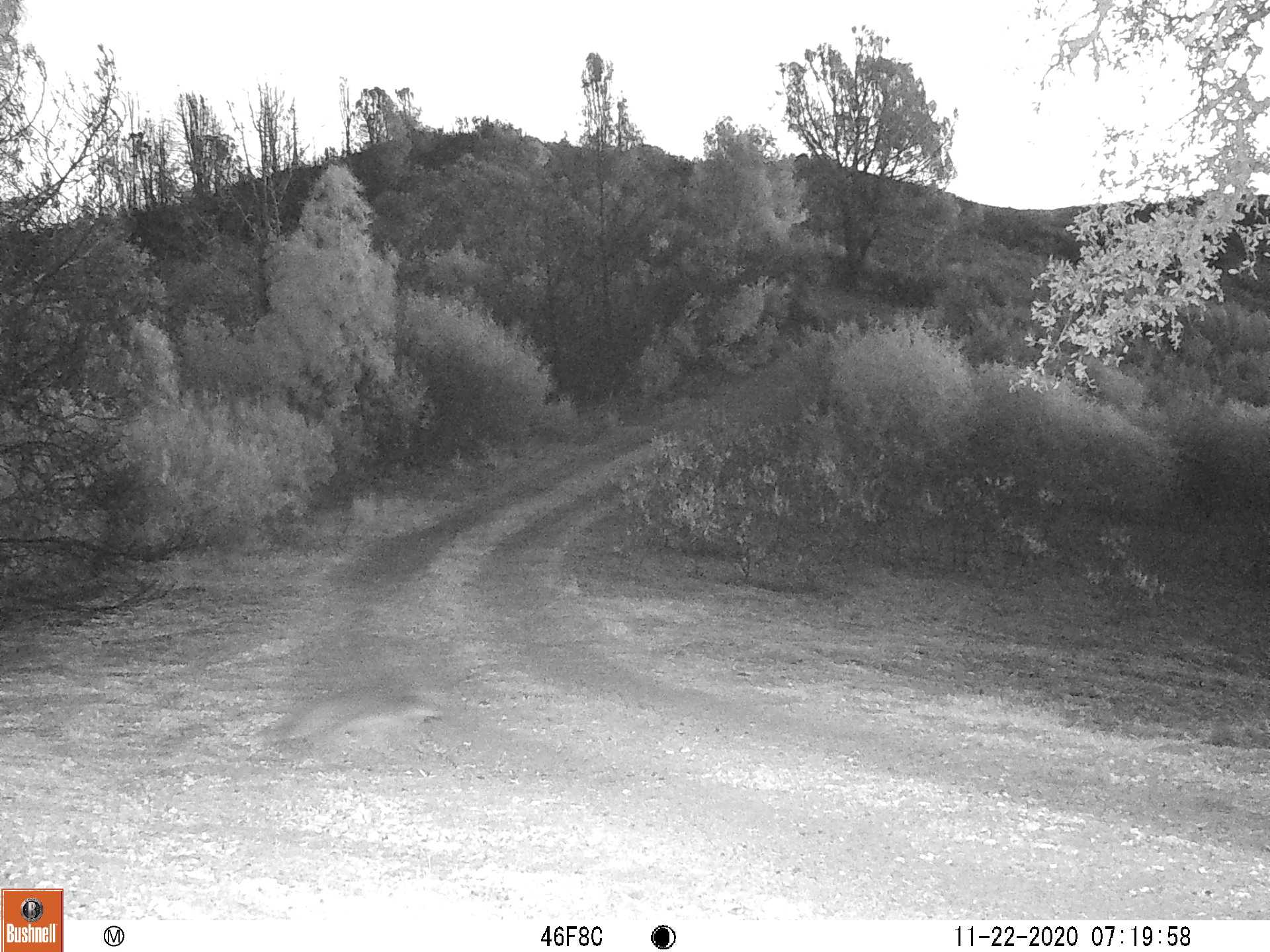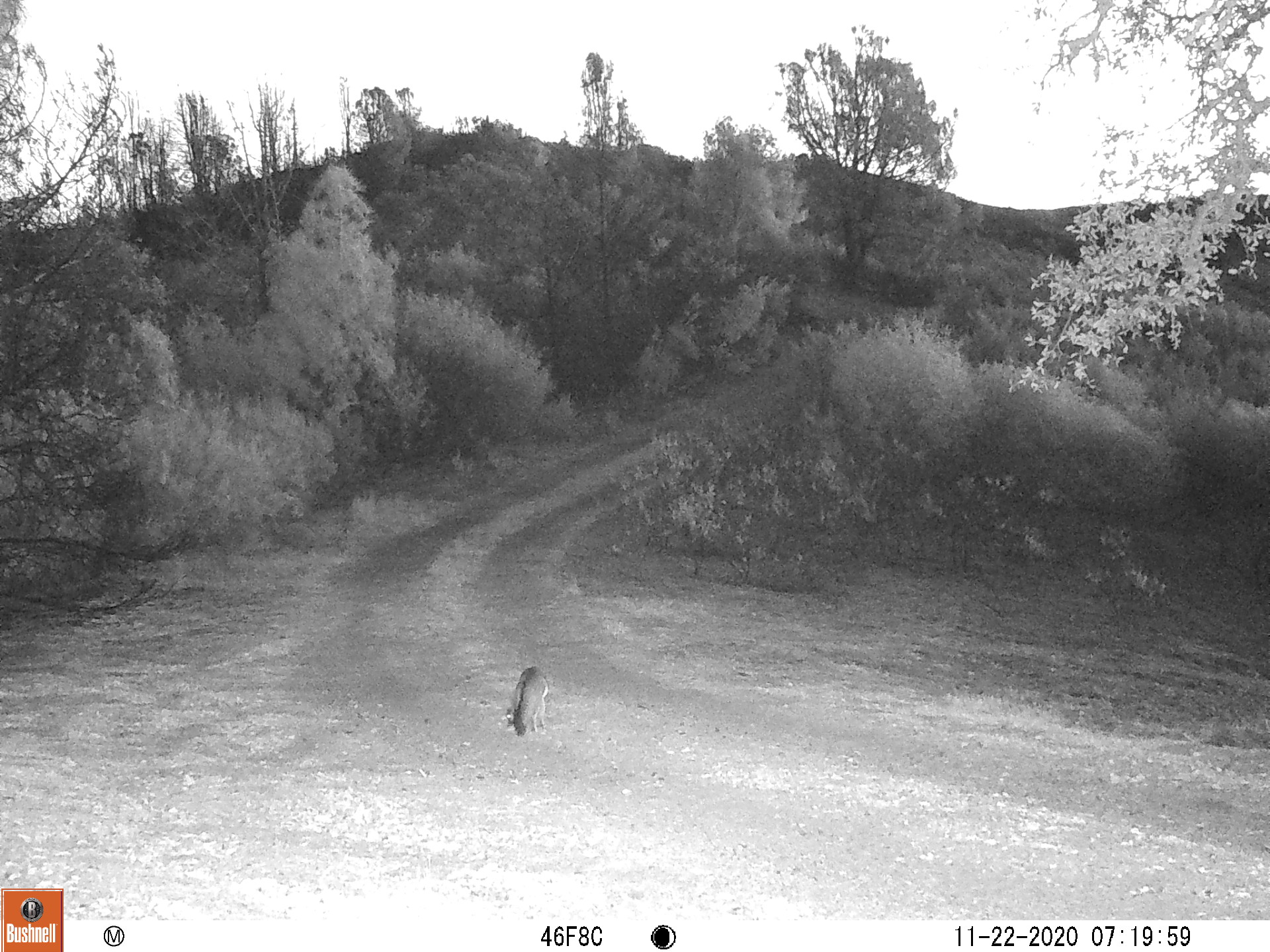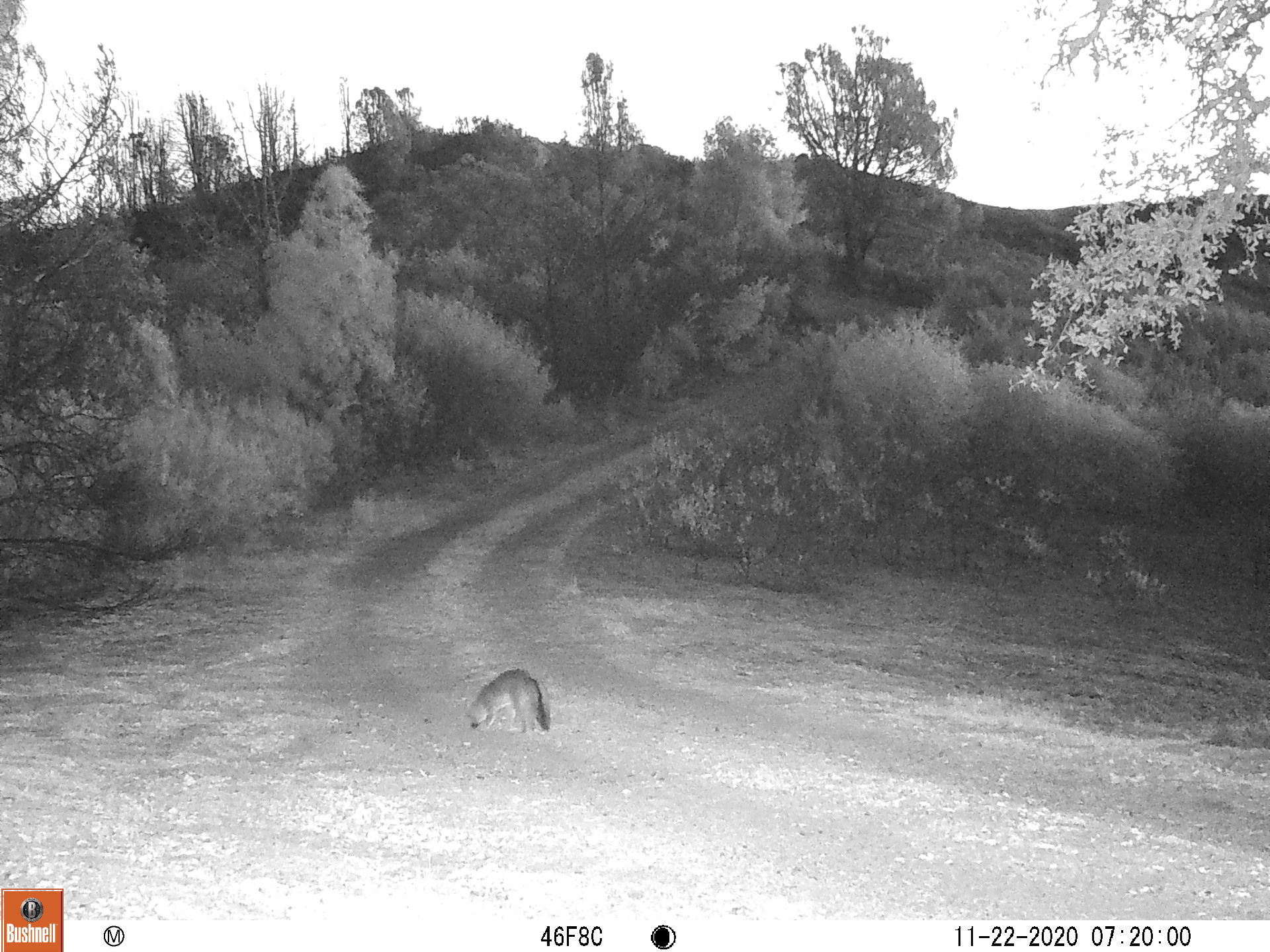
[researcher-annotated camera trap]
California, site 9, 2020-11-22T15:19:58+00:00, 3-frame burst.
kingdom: Animalia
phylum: Chordata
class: Mammalia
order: Carnivora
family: Canidae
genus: Urocyon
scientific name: Urocyon cinereoargenteus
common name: gray fox